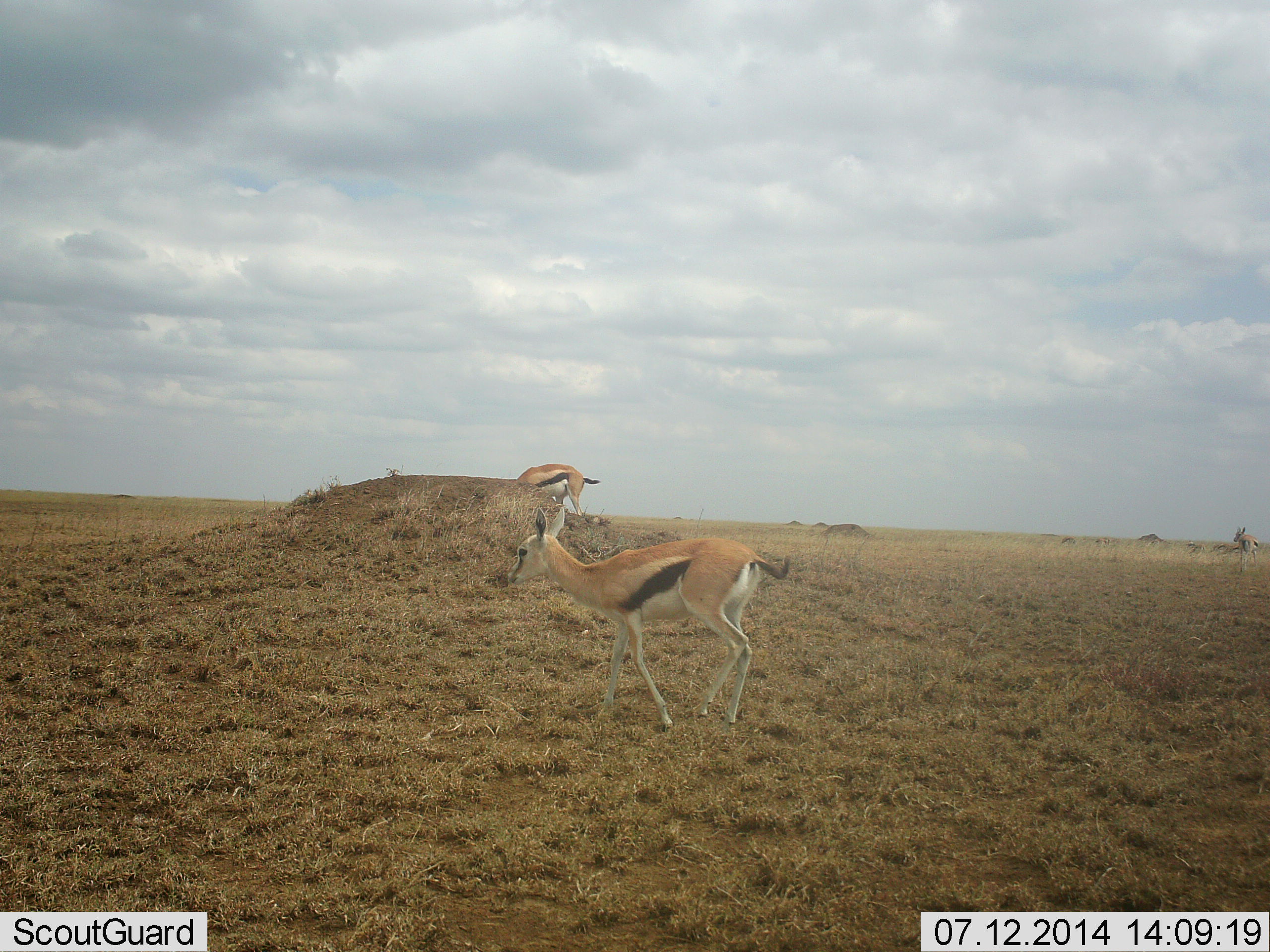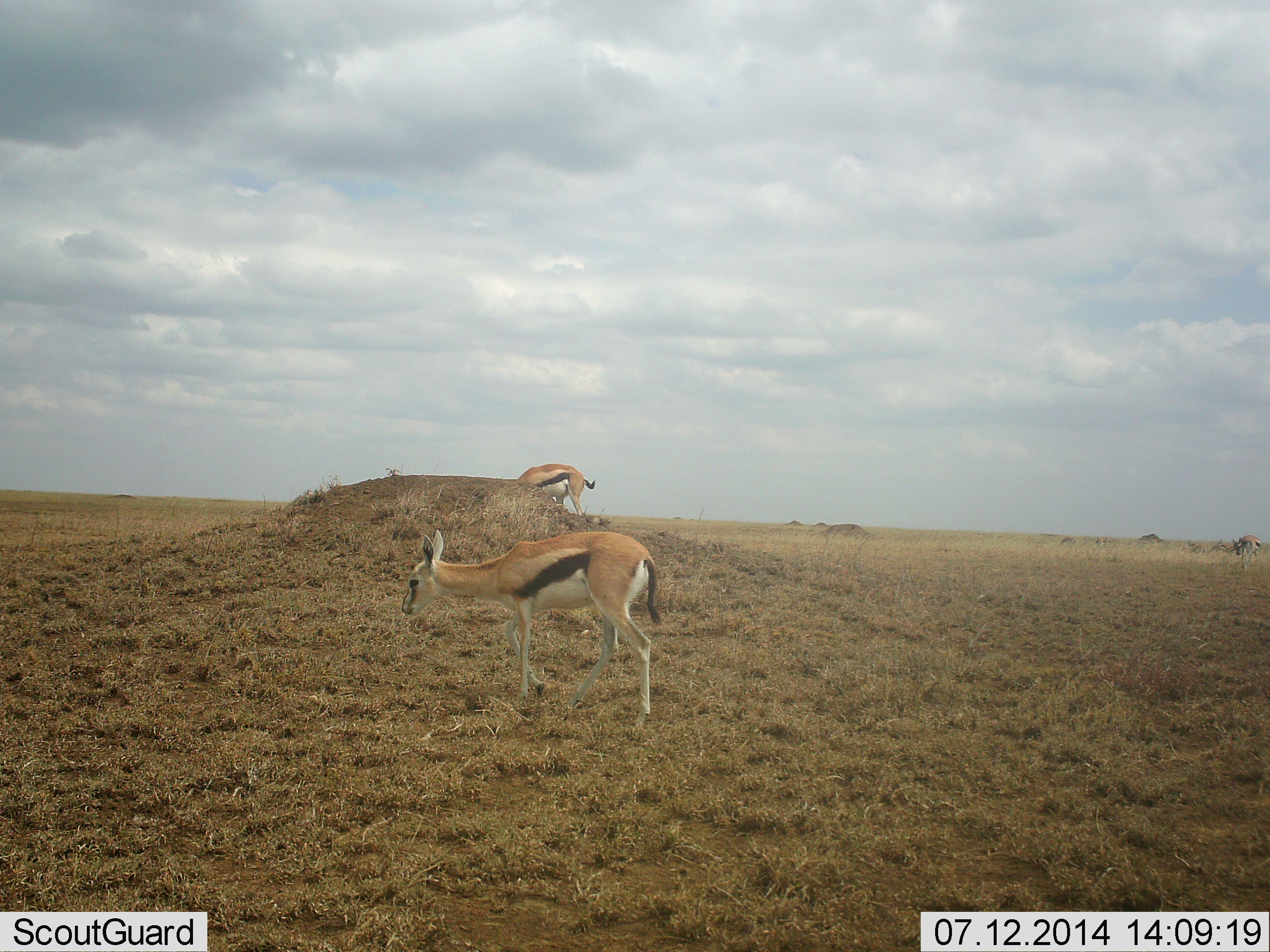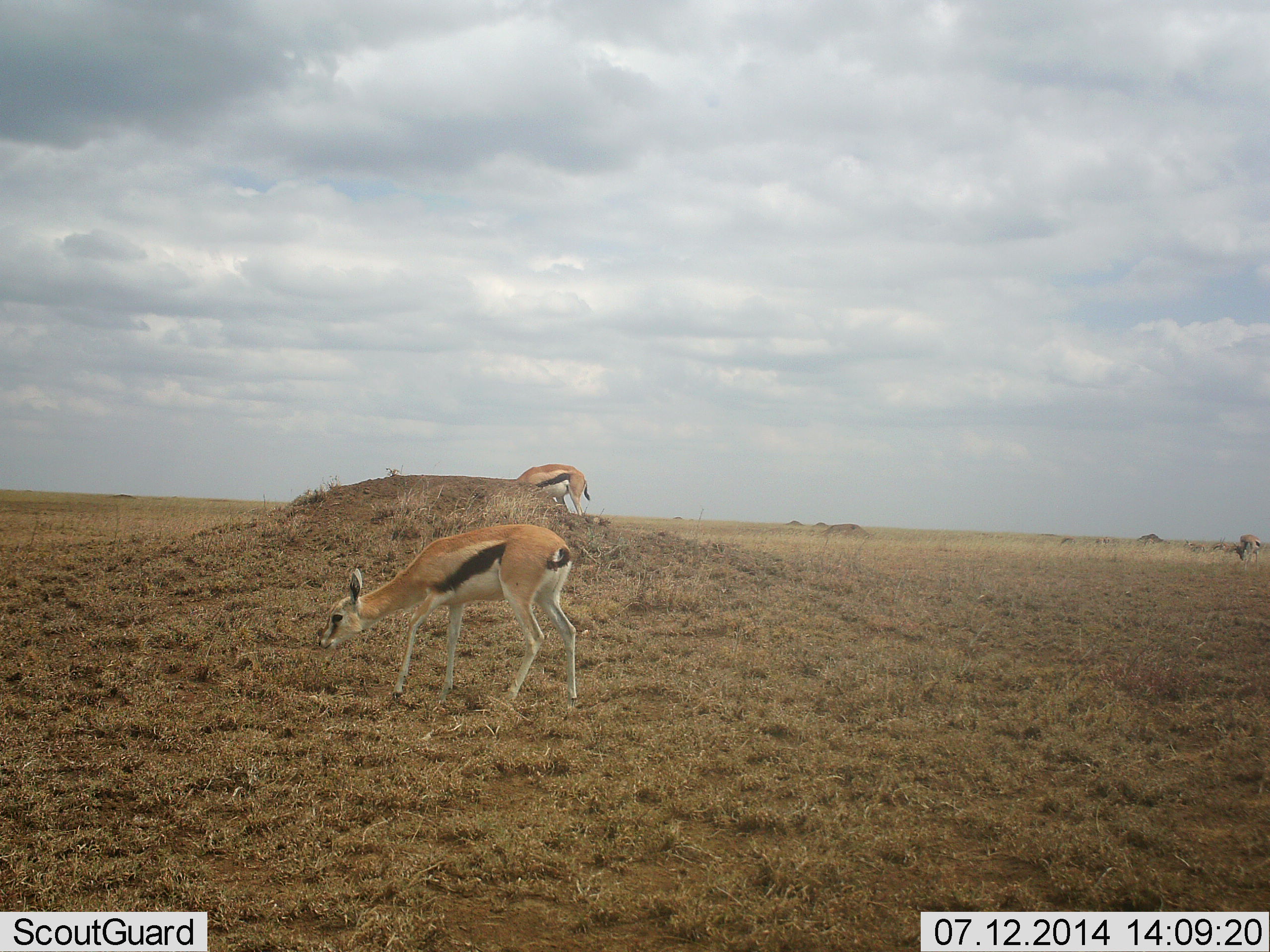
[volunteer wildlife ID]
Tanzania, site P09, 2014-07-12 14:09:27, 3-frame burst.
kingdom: Animalia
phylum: Chordata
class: Mammalia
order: Artiodactyla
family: Bovidae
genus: Eudorcas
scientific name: Eudorcas thomsonii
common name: thomson's gazelle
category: gazellethomsons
Gazellethomsons (thomson's gazelle) (Eudorcas thomsonii), count 3. Behavior (volunteer vote fractions): standing 73%, resting 0%, moving 55%, interacting 0%. Young present (vote fraction): 9%. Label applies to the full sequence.